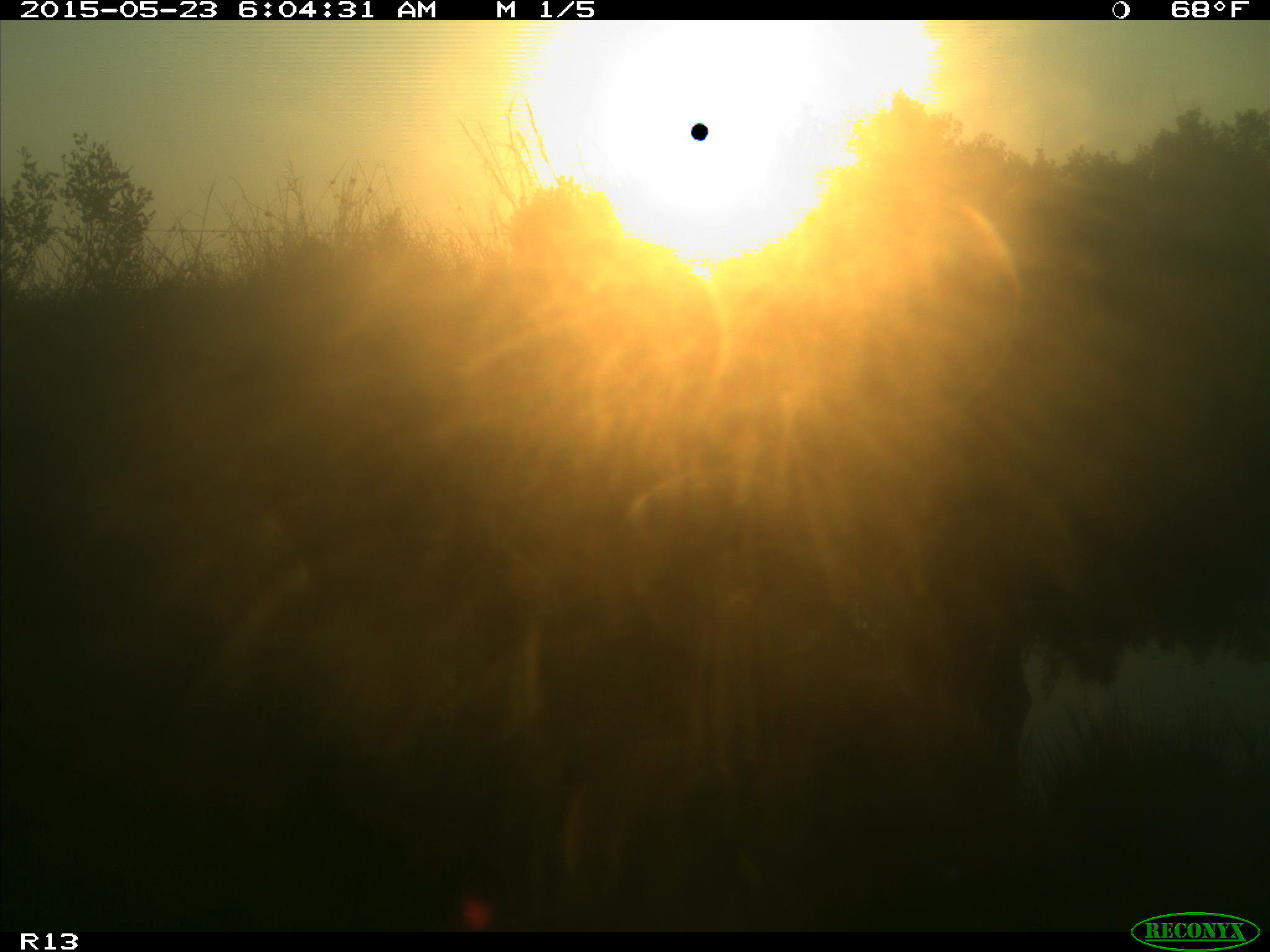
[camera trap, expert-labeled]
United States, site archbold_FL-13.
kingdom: Animalia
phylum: Chordata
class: Mammalia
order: Artiodactyla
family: Bovidae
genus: Bos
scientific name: Bos taurus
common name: domestic cow